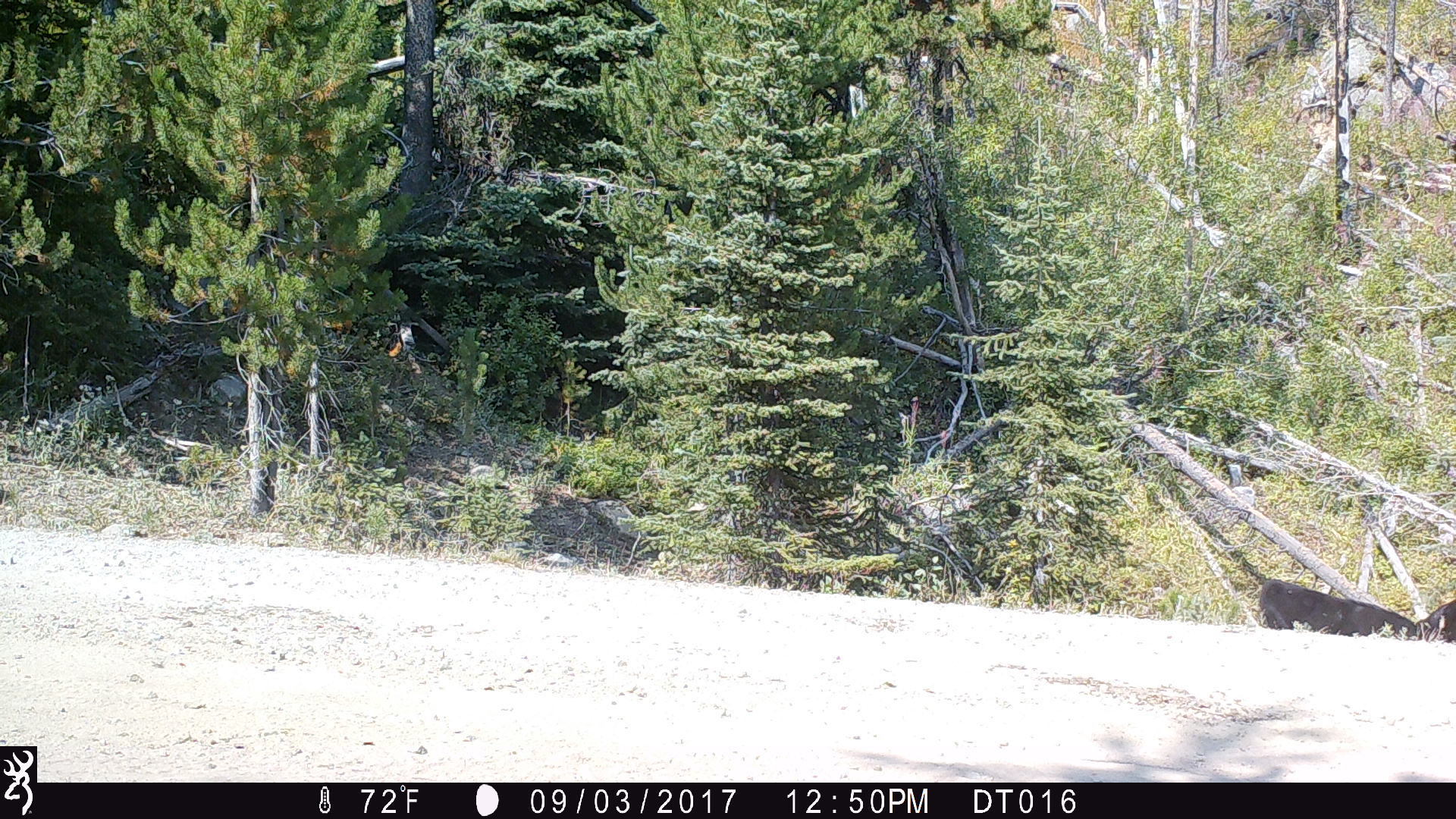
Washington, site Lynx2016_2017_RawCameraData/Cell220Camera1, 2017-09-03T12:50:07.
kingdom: Animalia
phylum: Chordata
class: Mammalia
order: Artiodactyla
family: Bovidae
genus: Bos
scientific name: Bos taurus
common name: domestic cattle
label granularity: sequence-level